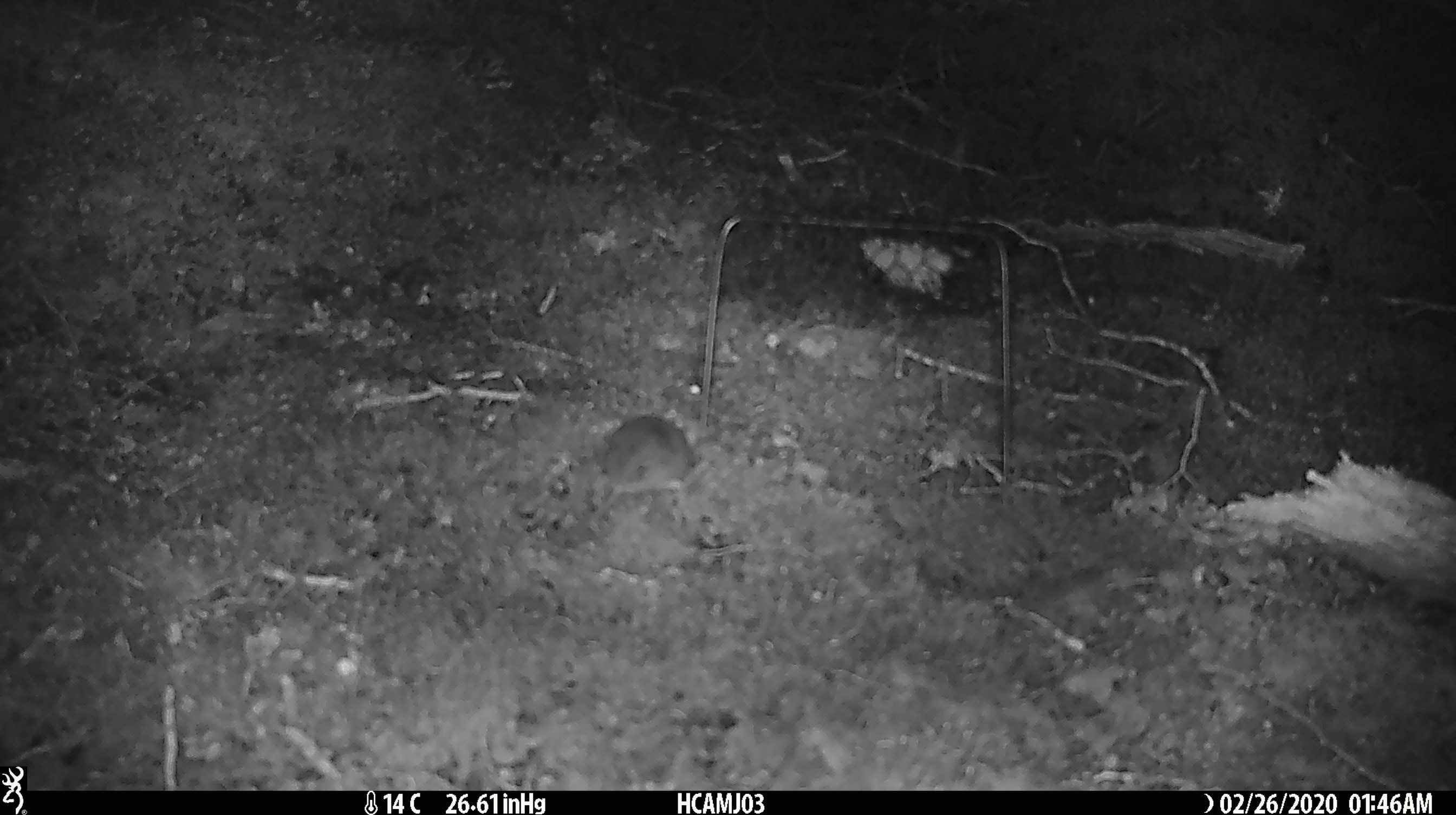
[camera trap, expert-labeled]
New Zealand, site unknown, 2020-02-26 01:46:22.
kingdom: Animalia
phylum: Chordata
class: Mammalia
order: Rodentia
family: Muridae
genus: Mus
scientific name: Mus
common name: mouse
Mouse (Mus).